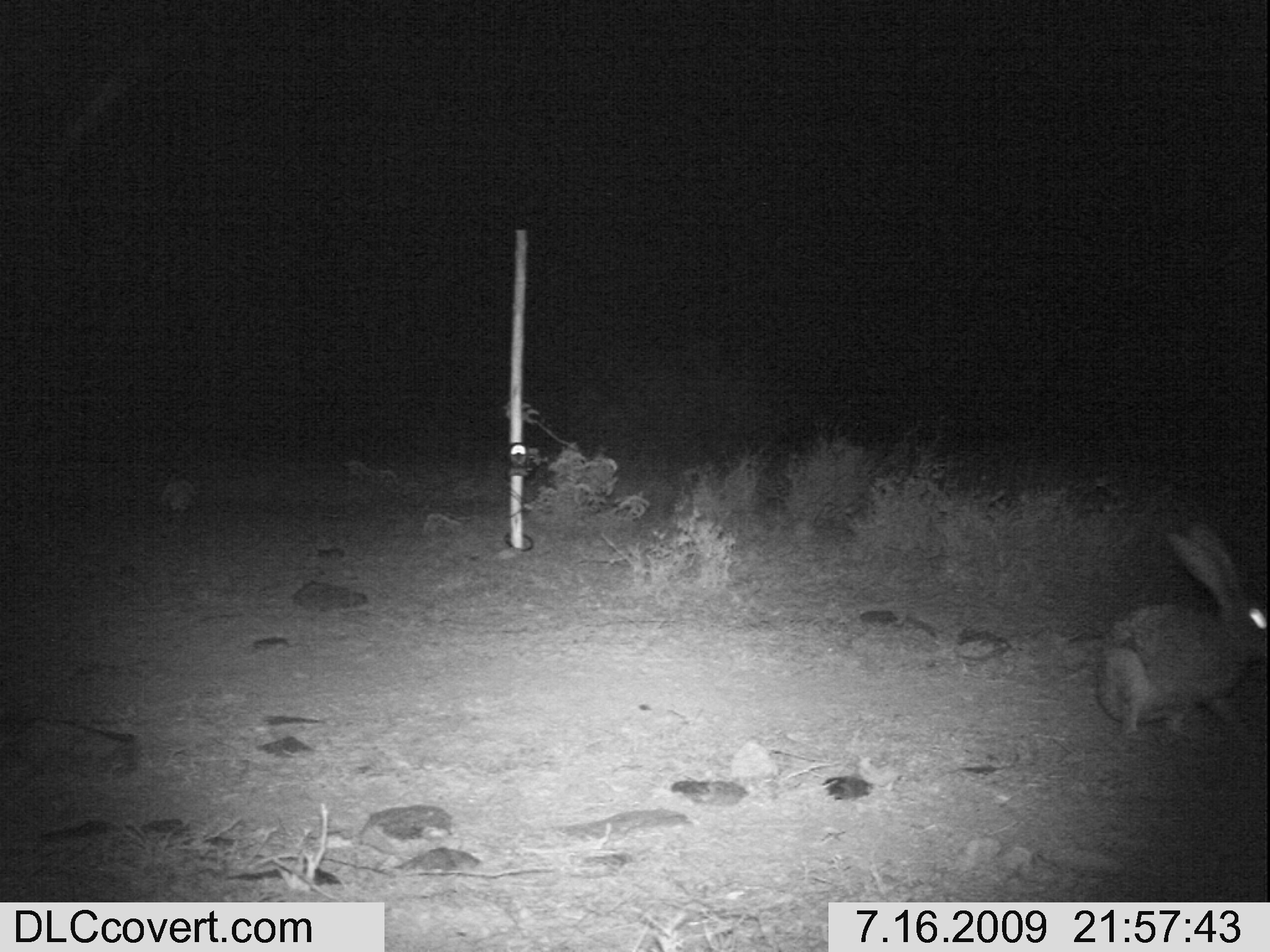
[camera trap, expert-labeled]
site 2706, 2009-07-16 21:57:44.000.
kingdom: Animalia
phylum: Chordata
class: Mammalia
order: Lagomorpha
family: Leporidae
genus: Lepus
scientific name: Lepus saxatilis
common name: scrub hare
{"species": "Lepus saxatilis (scrub hare)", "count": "1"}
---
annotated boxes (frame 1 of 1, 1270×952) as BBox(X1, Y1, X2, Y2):
lepus saxatilis: BBox(1094, 519, 1270, 741)